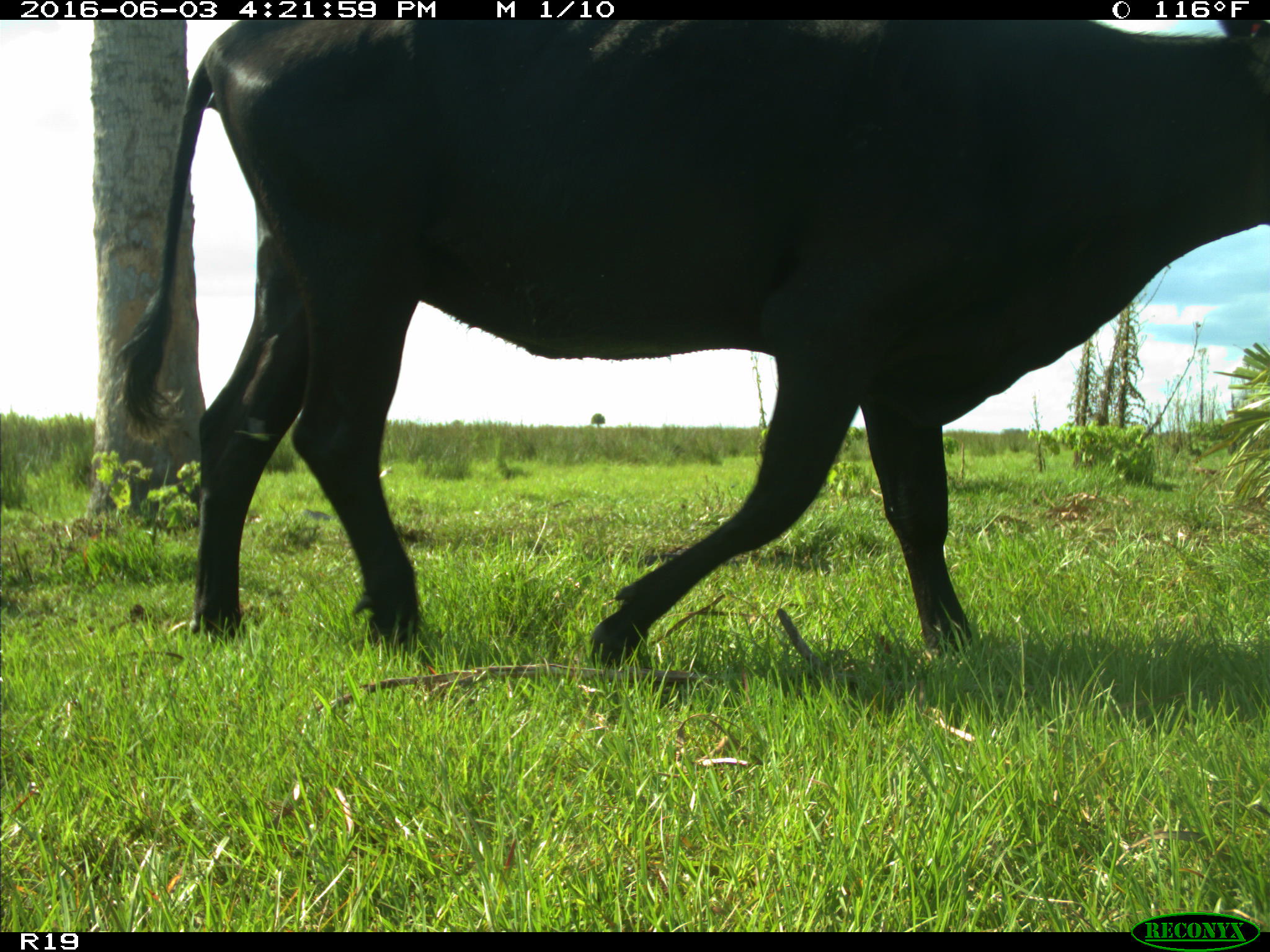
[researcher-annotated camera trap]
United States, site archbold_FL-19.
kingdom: Animalia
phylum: Chordata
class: Mammalia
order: Artiodactyla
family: Bovidae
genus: Bos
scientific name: Bos taurus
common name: domestic cow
Bos taurus (domestic cow).